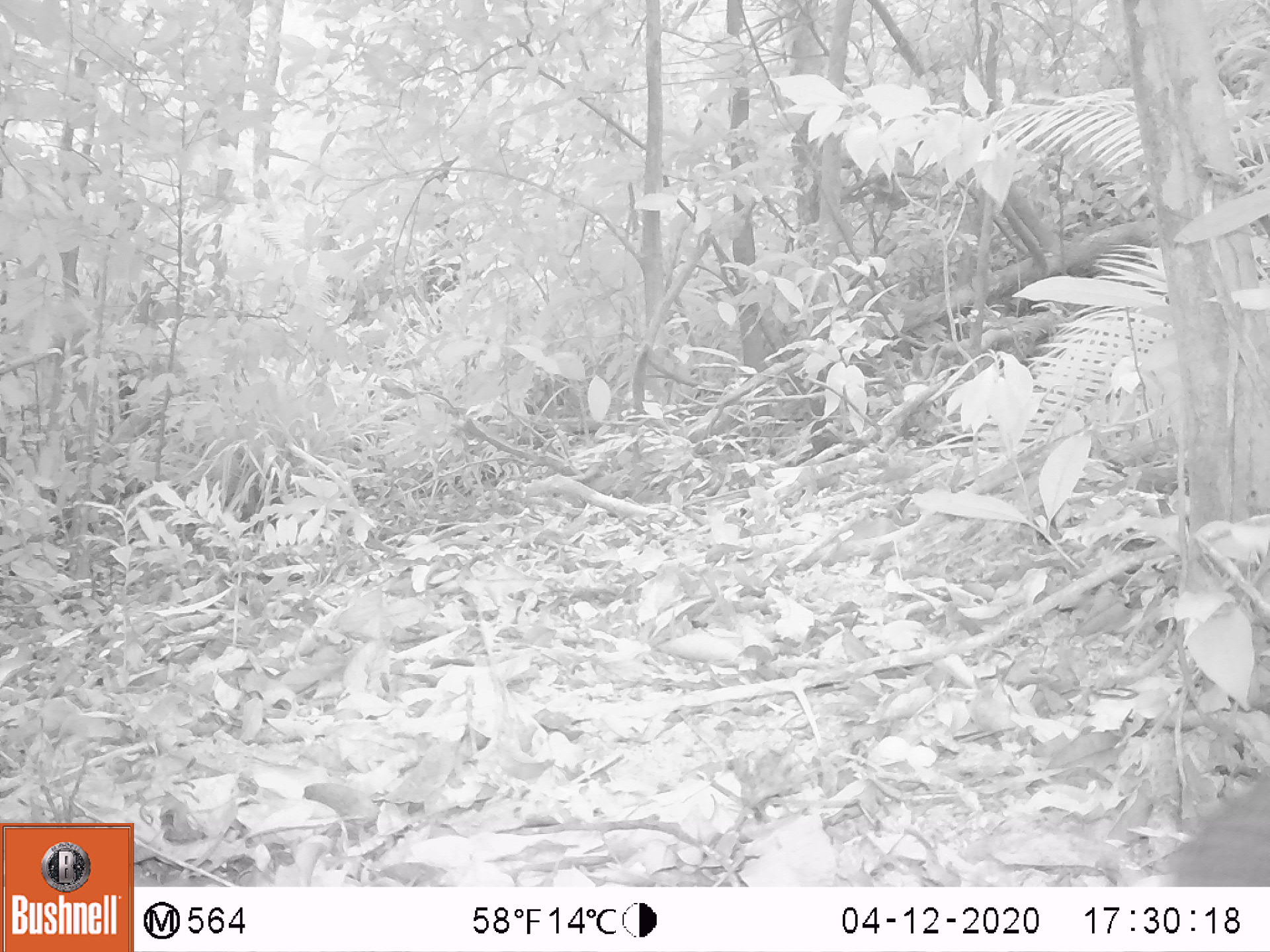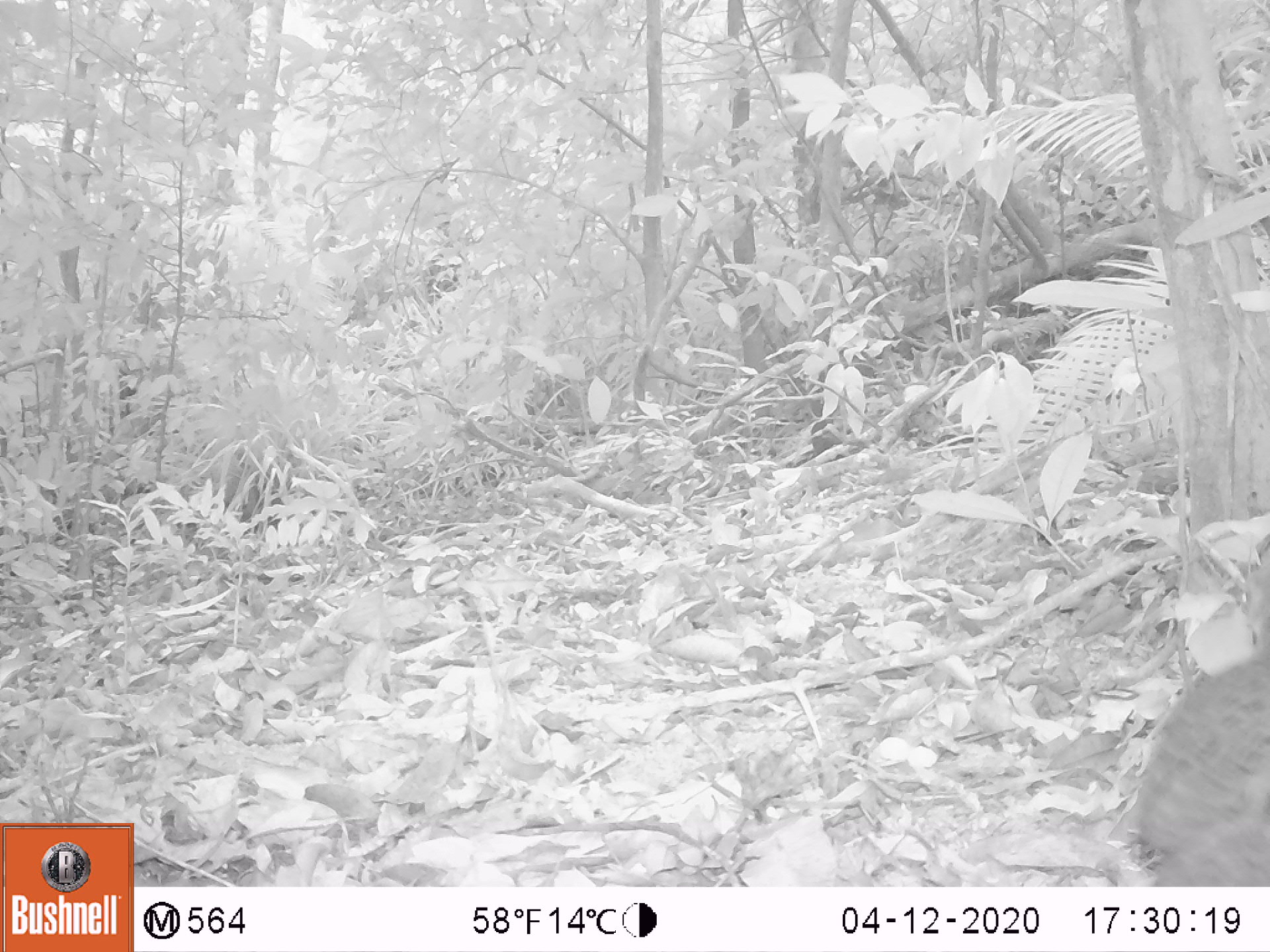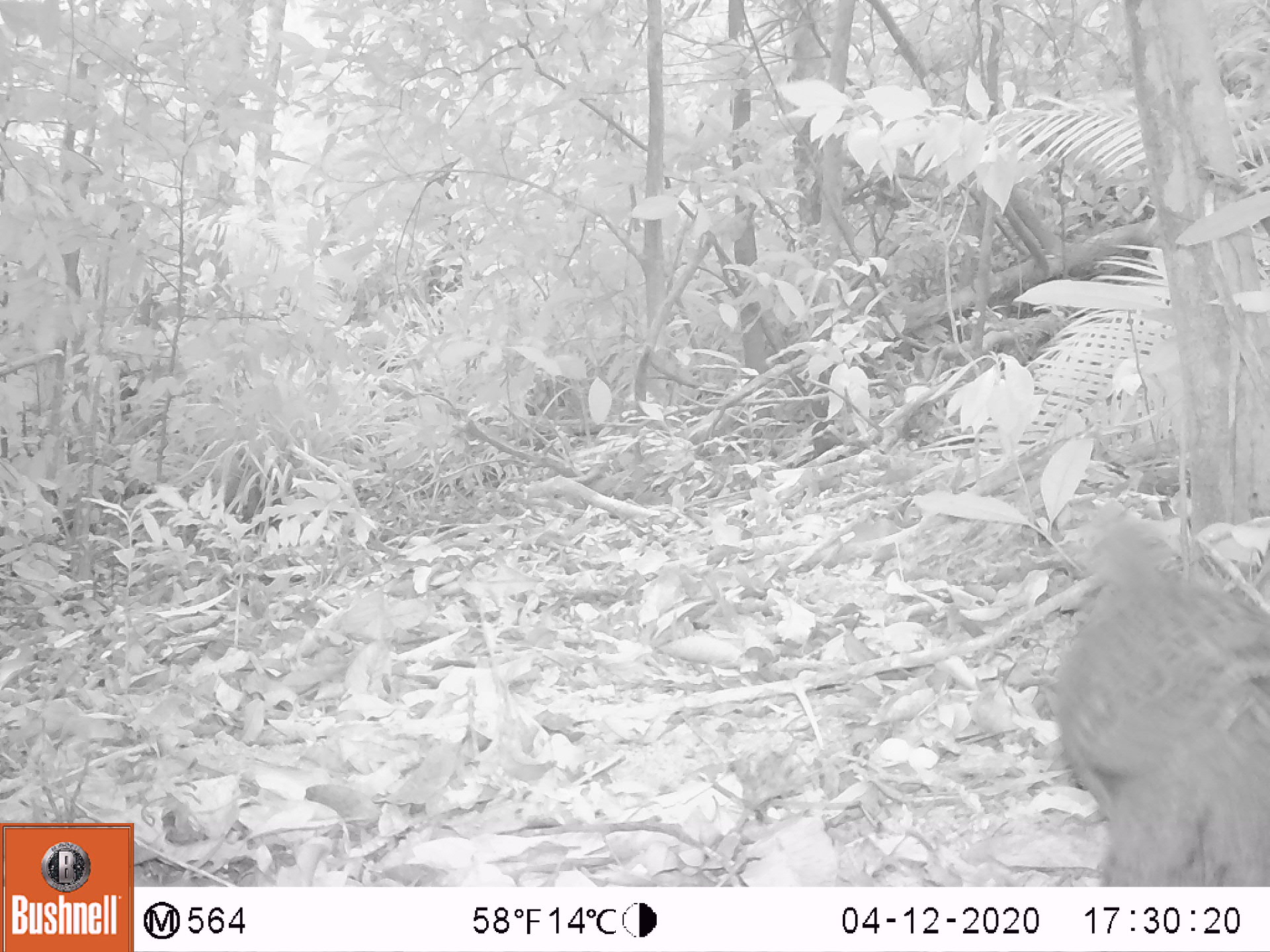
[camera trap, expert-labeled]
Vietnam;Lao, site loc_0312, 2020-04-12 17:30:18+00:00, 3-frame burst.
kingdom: Animalia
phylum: Chordata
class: Aves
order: Galliformes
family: Phasianidae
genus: Polyplectron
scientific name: Polyplectron bicalcaratum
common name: gray peacock-pheasant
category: grey peacock pheasant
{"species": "grey peacock pheasant (gray peacock-pheasant) (Polyplectron bicalcaratum)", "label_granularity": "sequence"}